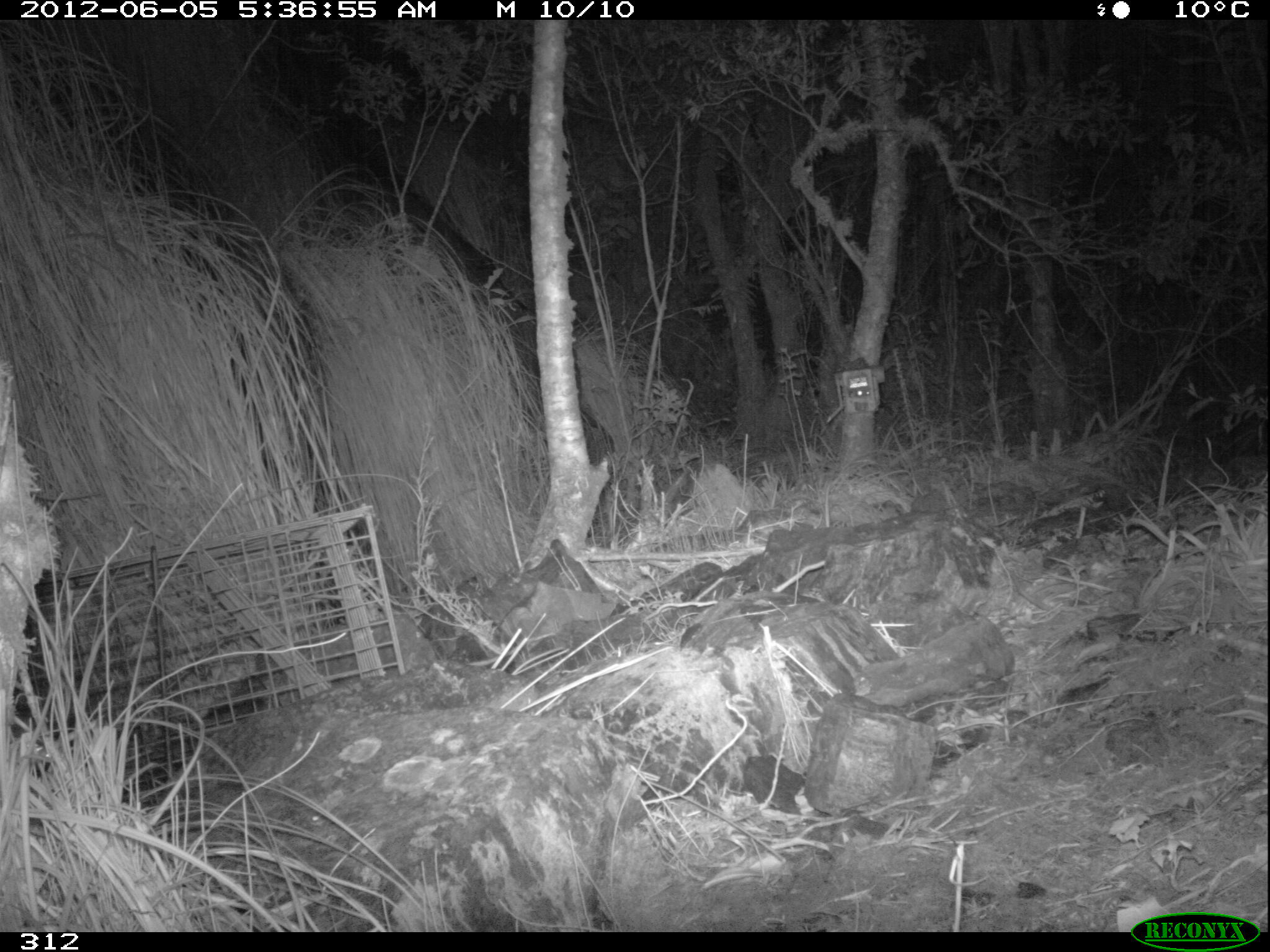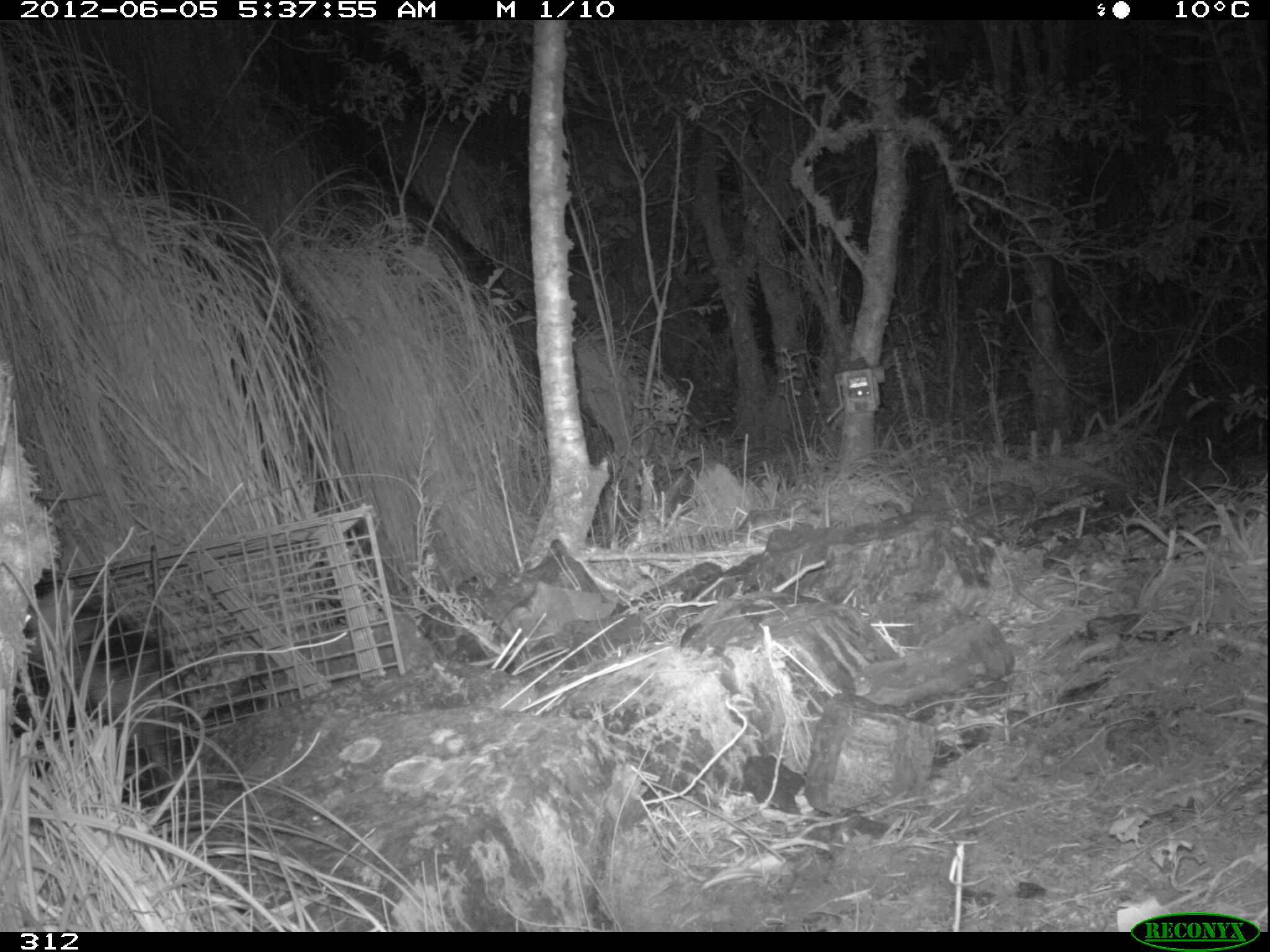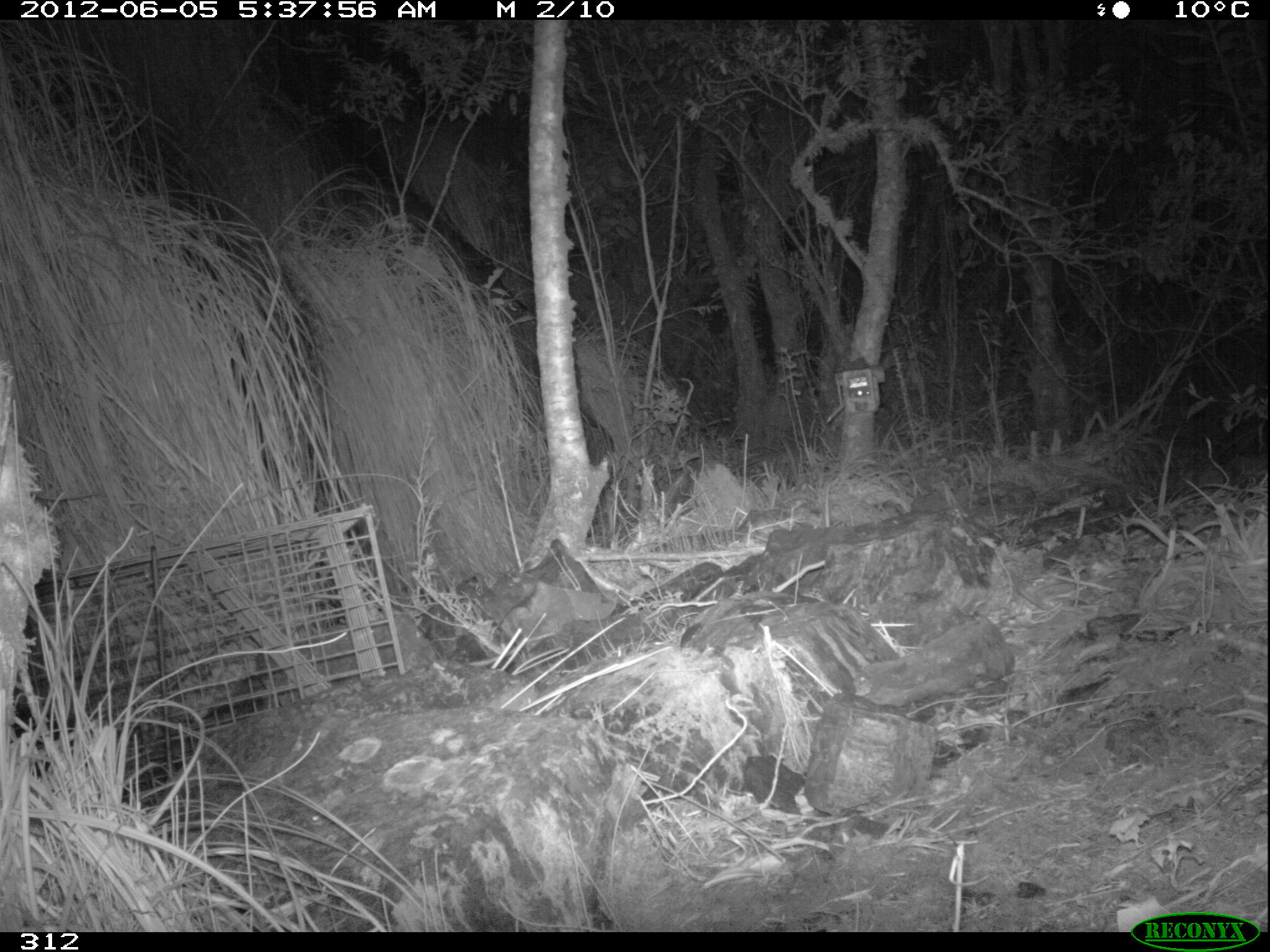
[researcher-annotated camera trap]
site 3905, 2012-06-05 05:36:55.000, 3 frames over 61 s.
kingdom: Animalia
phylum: Chordata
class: Mammalia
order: Didelphimorphia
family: Didelphidae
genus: Didelphis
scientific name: Didelphis pernigra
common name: andean white-eared opossum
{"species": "Didelphis pernigra (andean white-eared opossum)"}